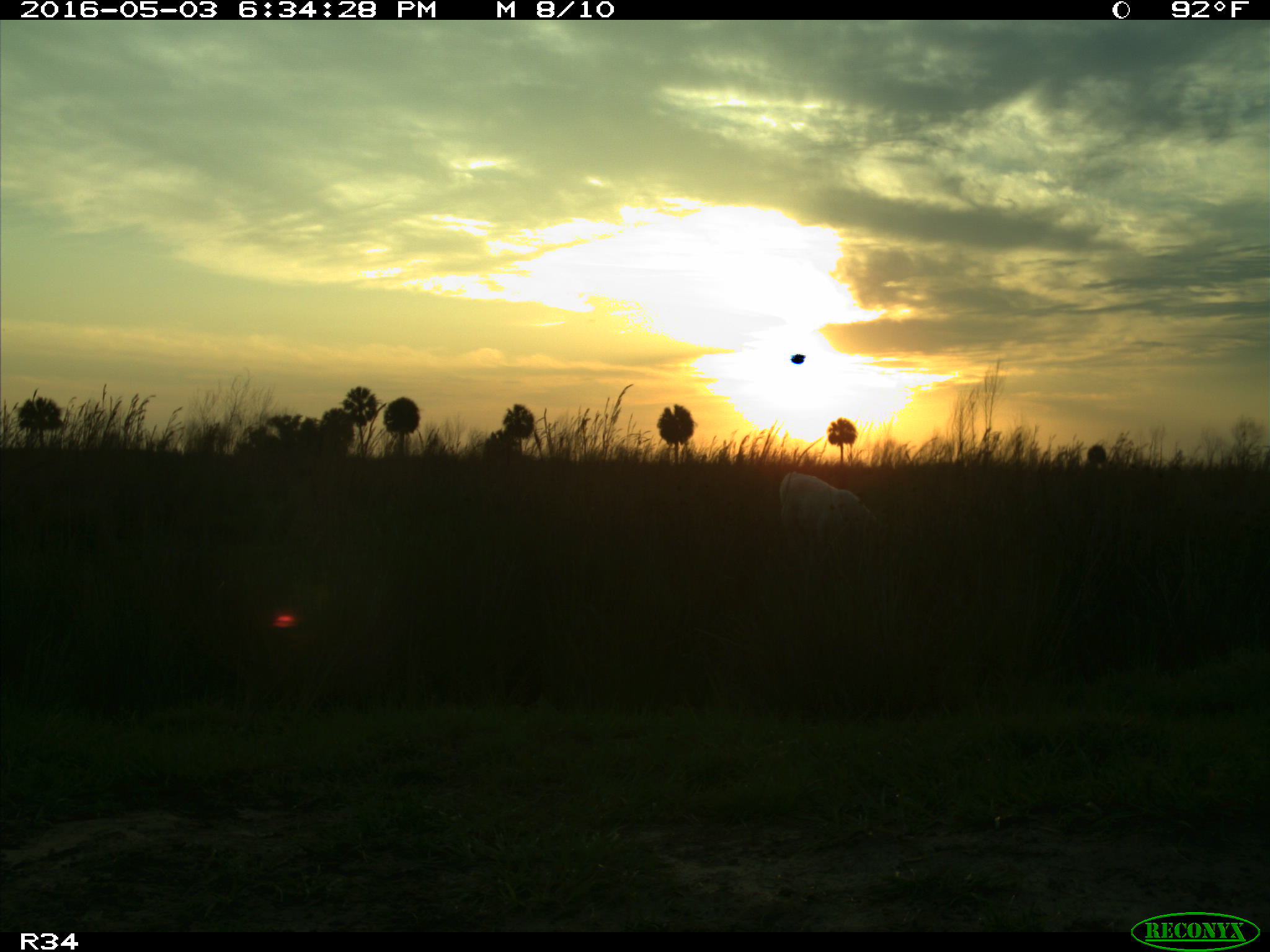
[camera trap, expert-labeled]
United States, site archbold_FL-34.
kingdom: Animalia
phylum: Chordata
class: Mammalia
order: Artiodactyla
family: Bovidae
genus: Bos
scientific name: Bos taurus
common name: domestic cow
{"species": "Bos taurus (domestic cow)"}